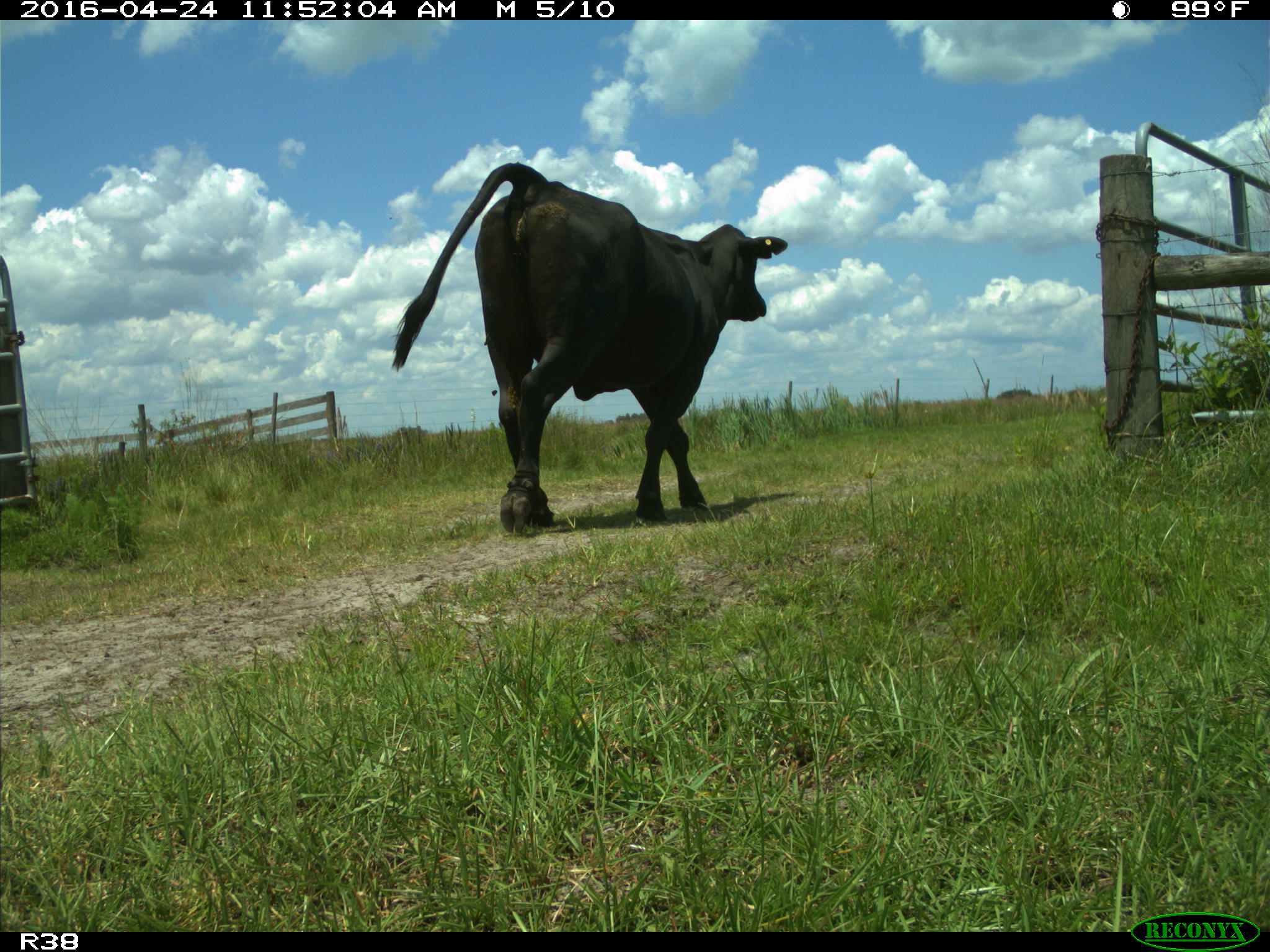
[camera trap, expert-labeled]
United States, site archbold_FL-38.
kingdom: Animalia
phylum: Chordata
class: Mammalia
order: Artiodactyla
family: Bovidae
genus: Bos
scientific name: Bos taurus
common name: domestic cow